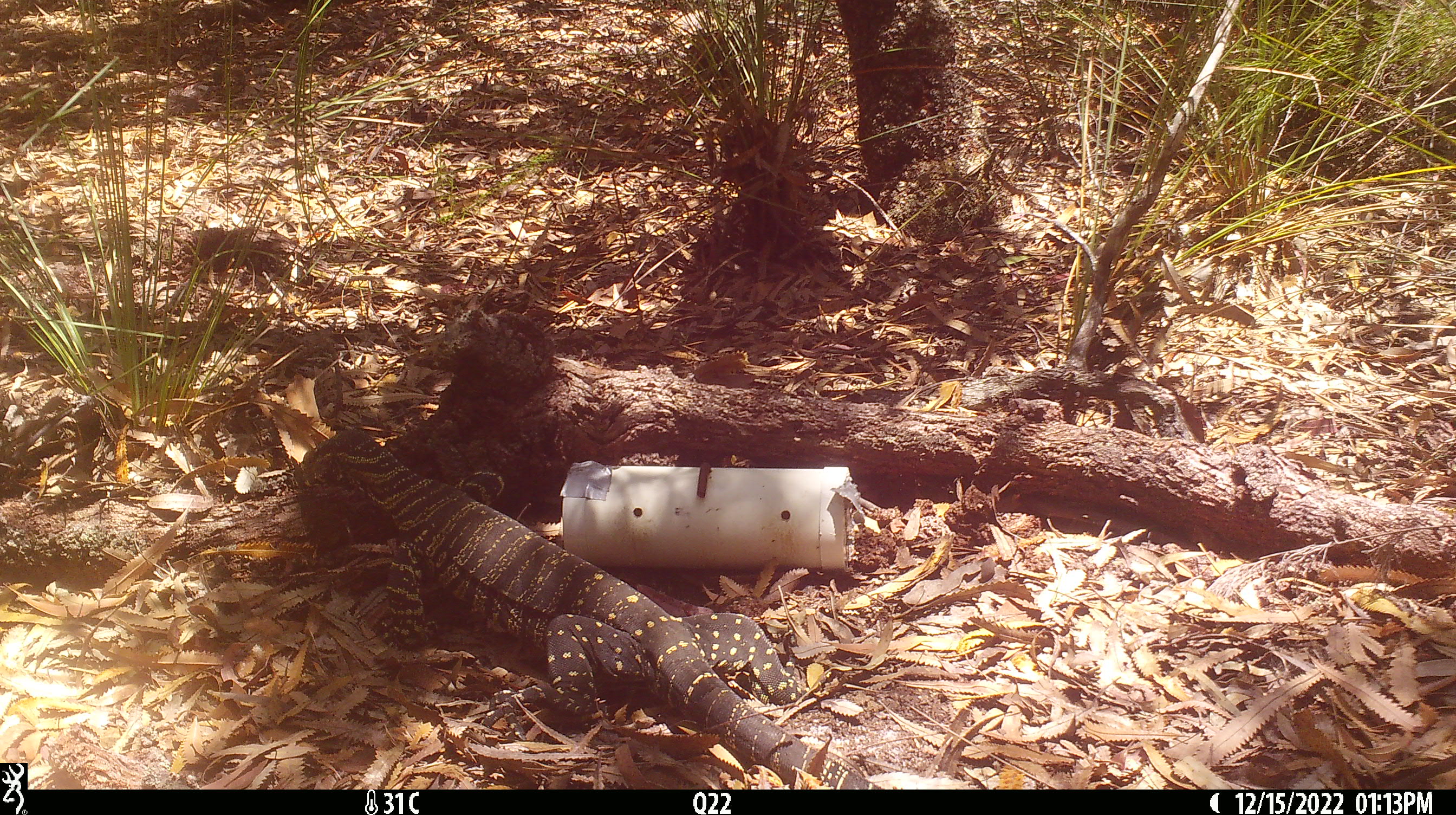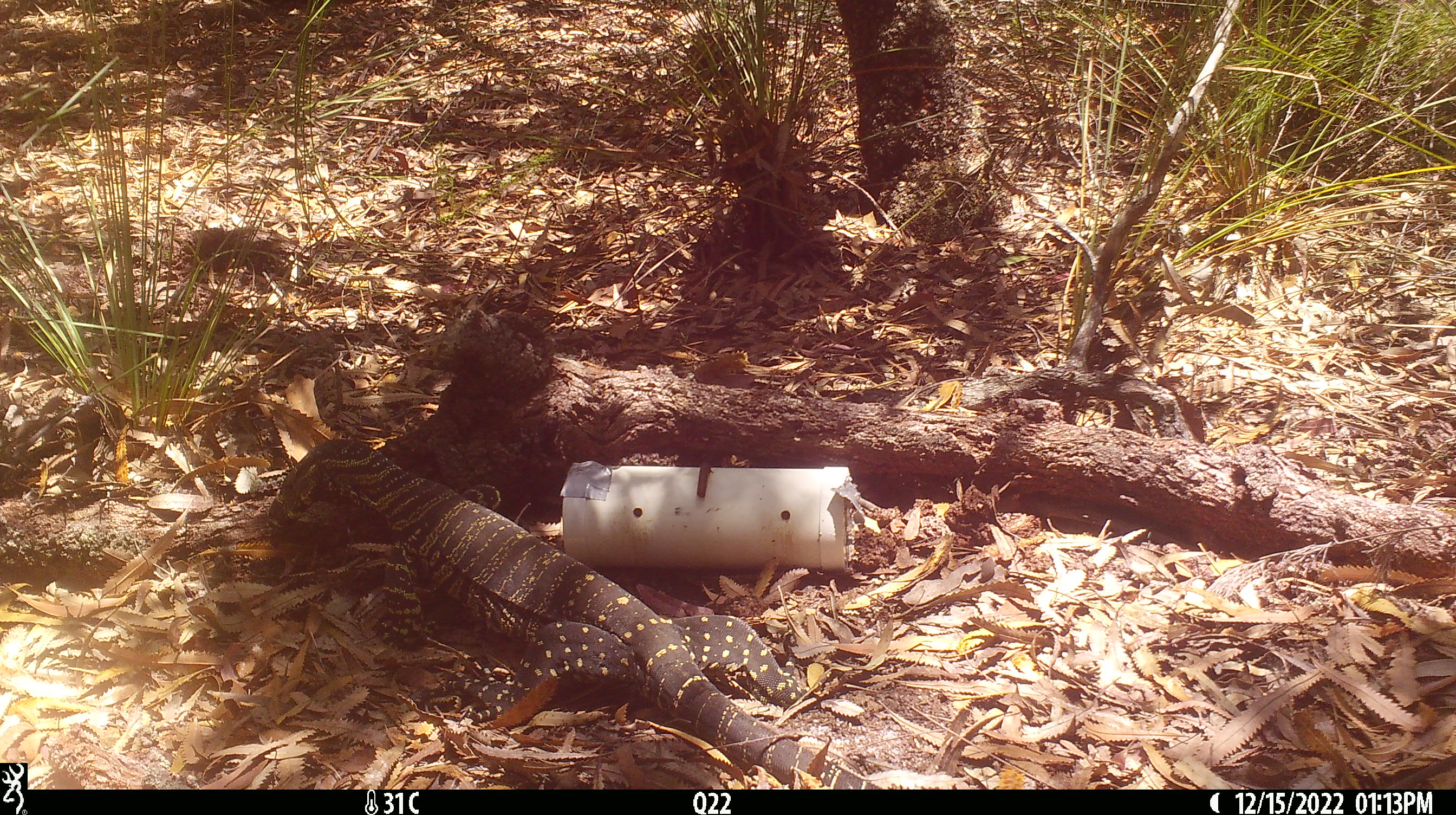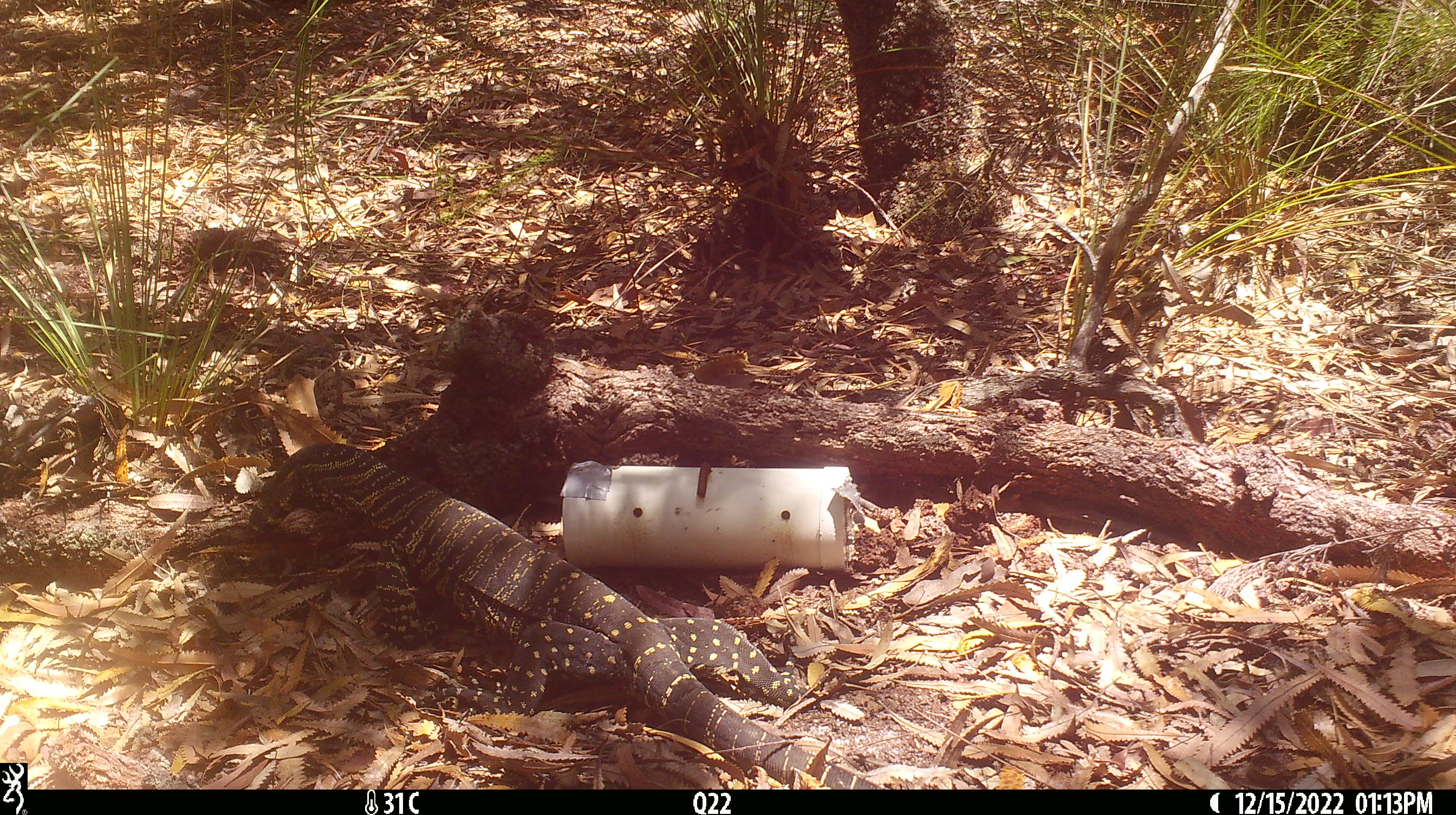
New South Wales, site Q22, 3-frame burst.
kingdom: Animalia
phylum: Chordata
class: Reptilia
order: Squamata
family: Varanidae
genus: Varanus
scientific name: Varanus varius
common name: lace monitor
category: goanna